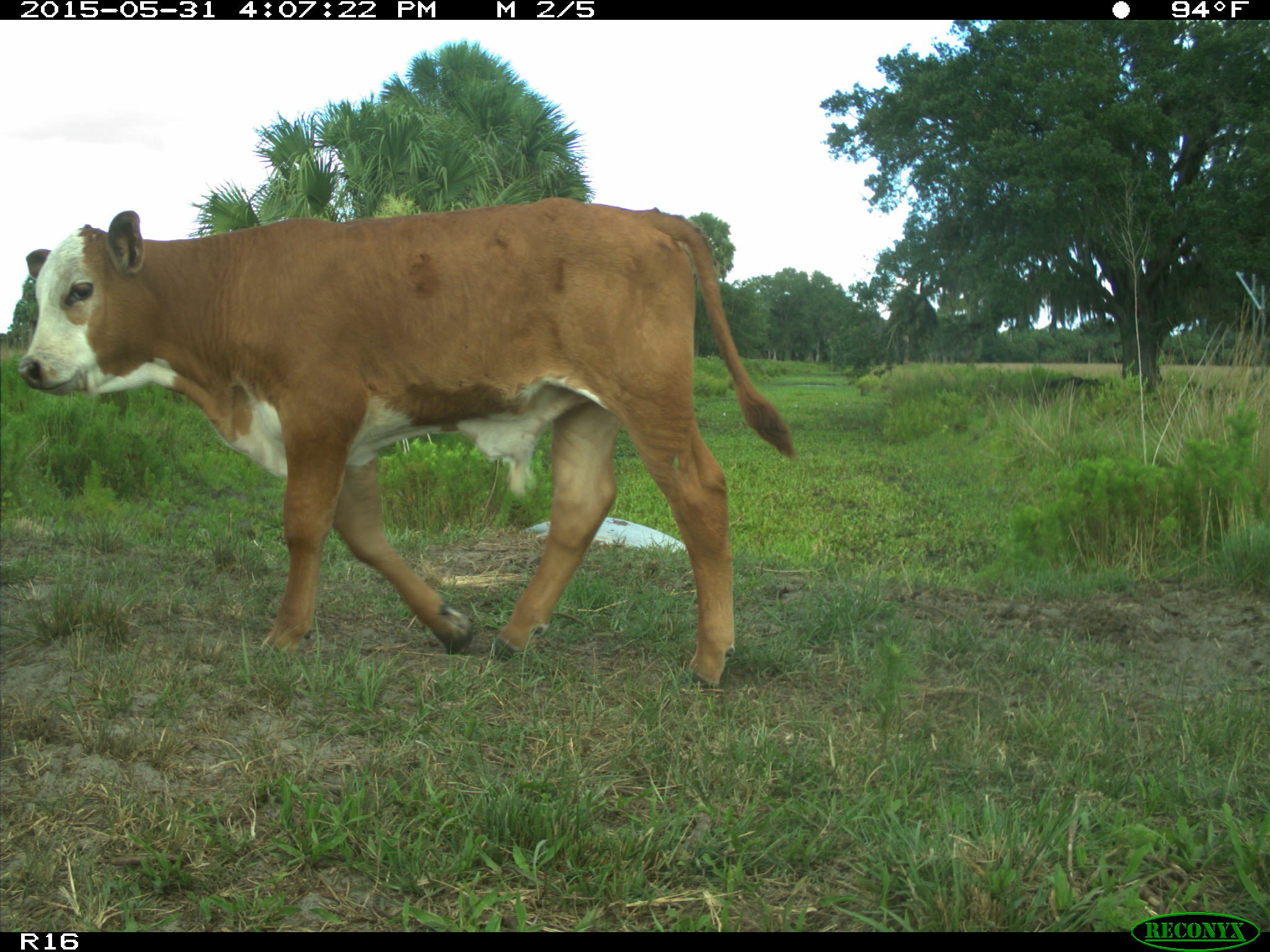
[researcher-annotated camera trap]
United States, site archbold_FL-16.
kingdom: Animalia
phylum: Chordata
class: Mammalia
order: Artiodactyla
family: Bovidae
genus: Bos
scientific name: Bos taurus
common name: domestic cow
Bos taurus (domestic cow).